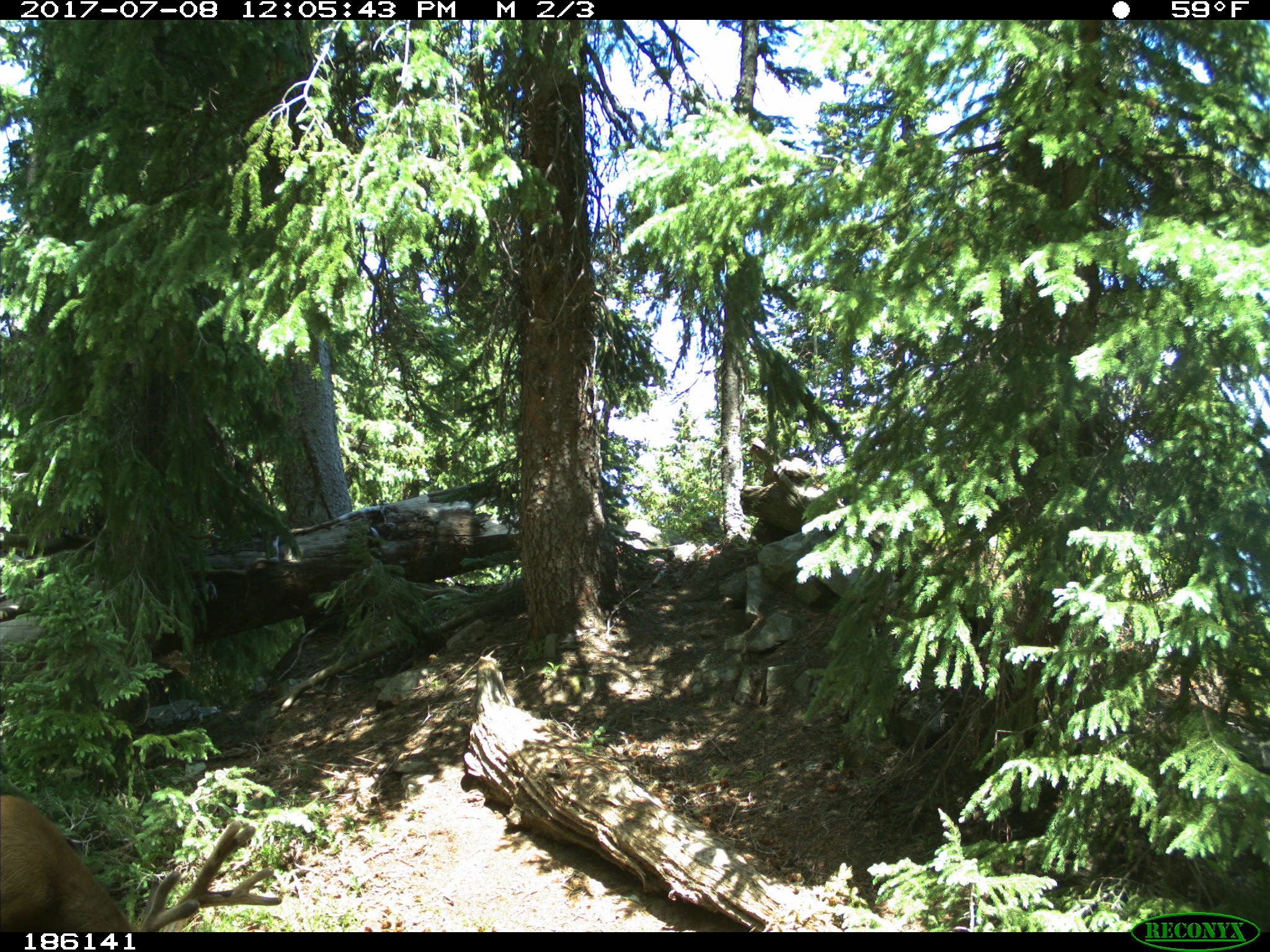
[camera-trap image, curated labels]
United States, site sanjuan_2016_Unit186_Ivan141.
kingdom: Animalia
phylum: Chordata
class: Mammalia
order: Artiodactyla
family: Cervidae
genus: Odocoileus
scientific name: Odocoileus hemionus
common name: mule deer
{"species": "Odocoileus hemionus (mule deer)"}